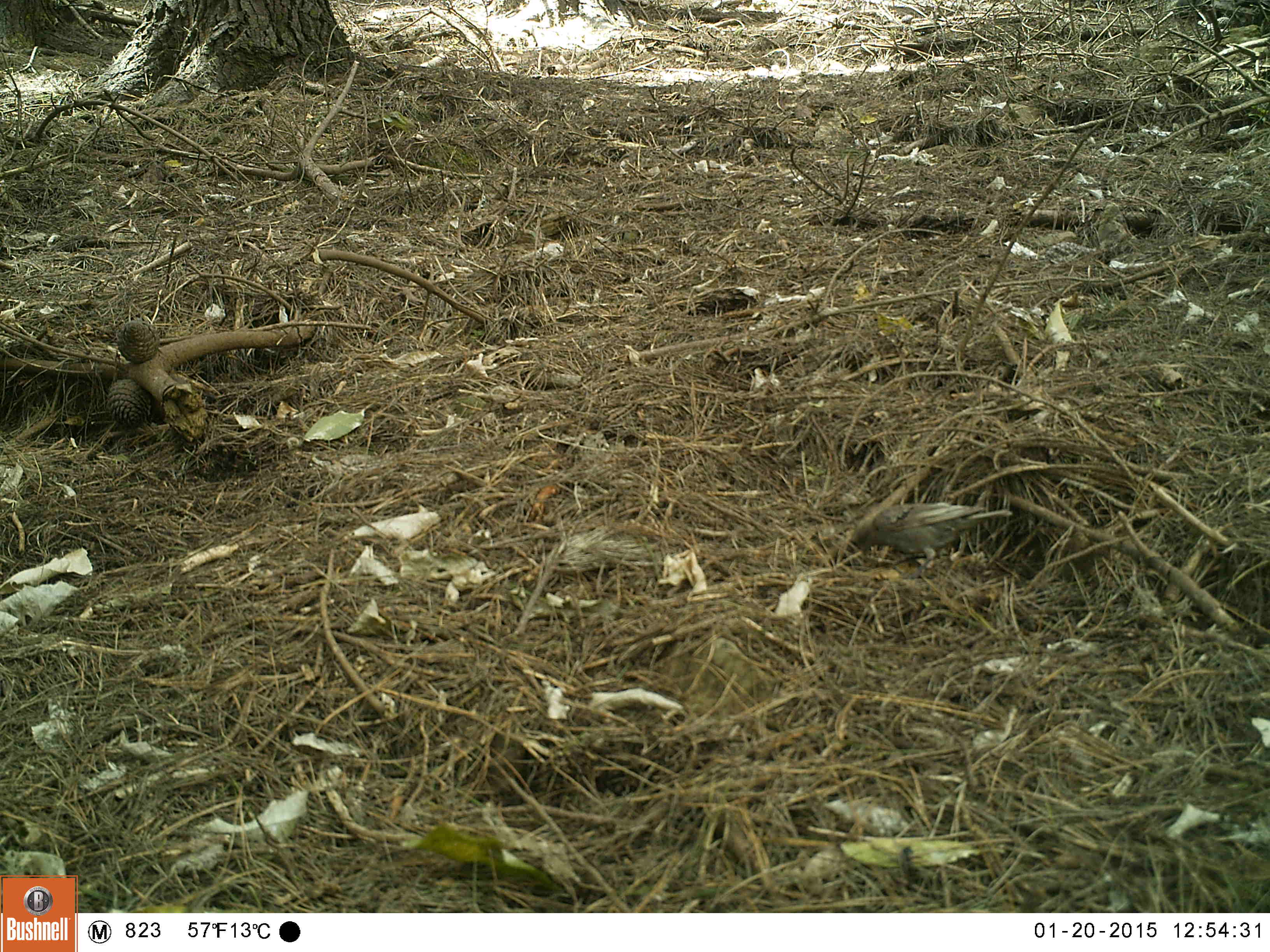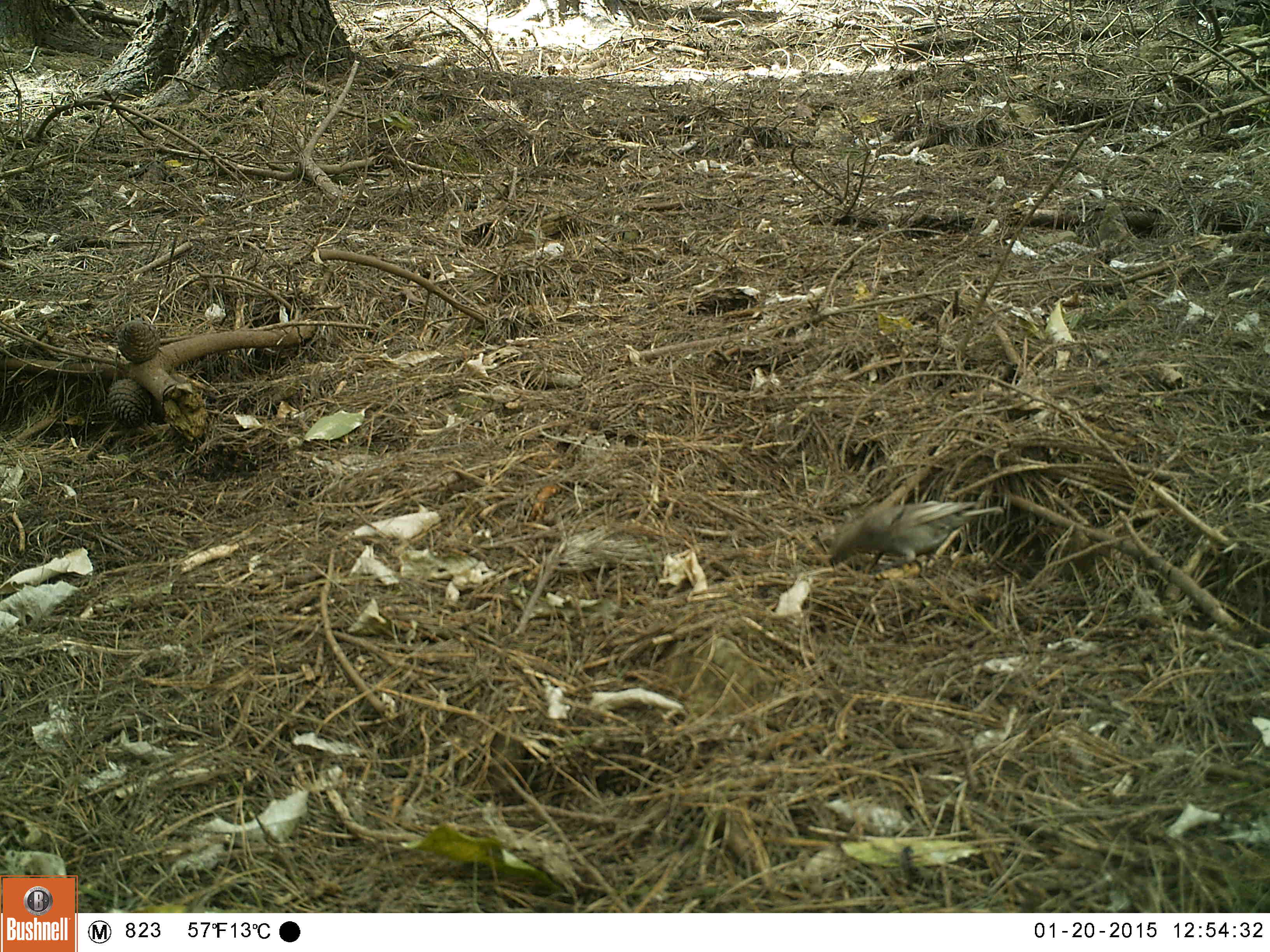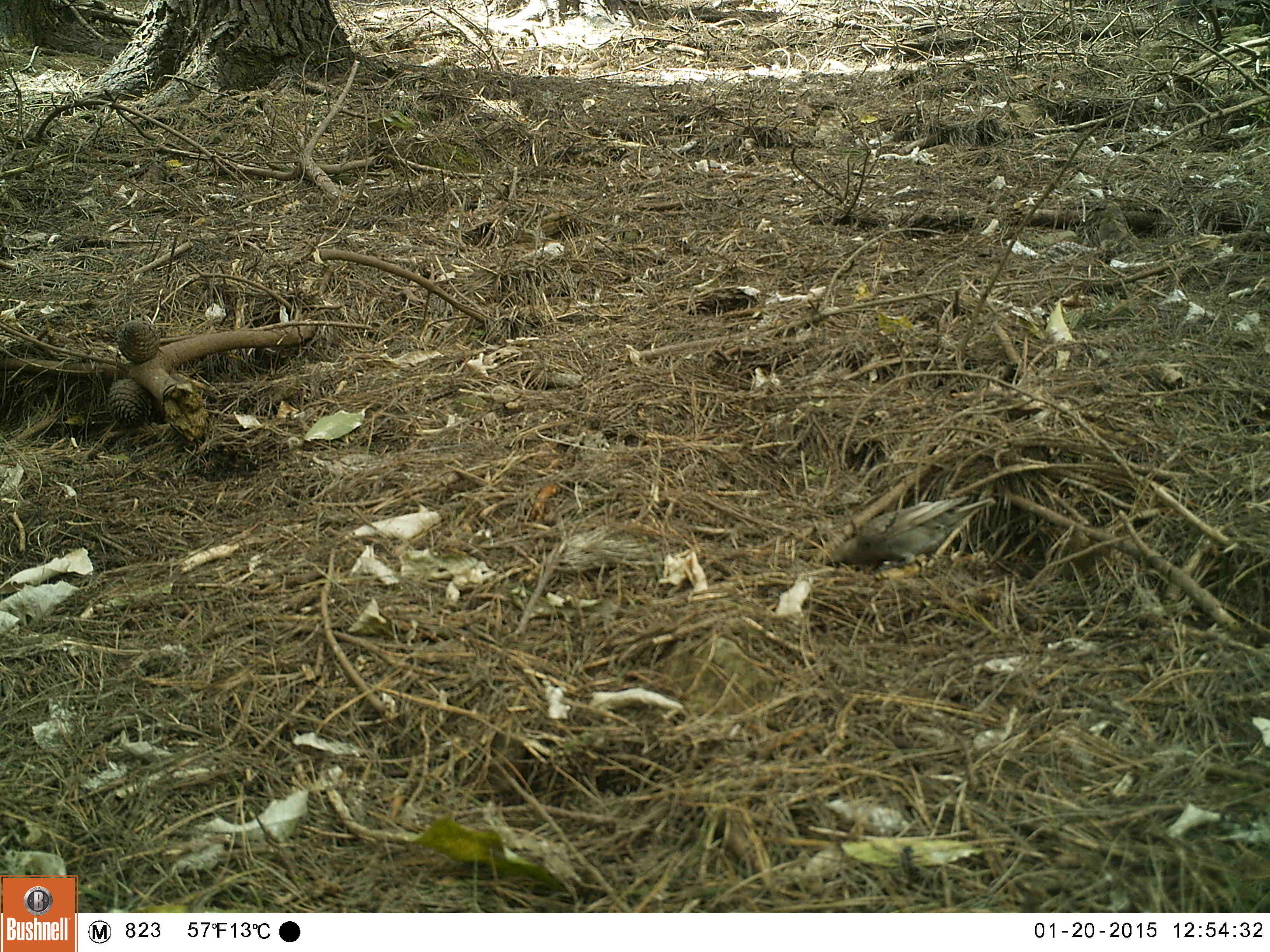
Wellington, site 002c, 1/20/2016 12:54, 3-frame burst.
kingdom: Animalia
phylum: Chordata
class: Aves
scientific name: Aves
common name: bird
Bird (Aves).